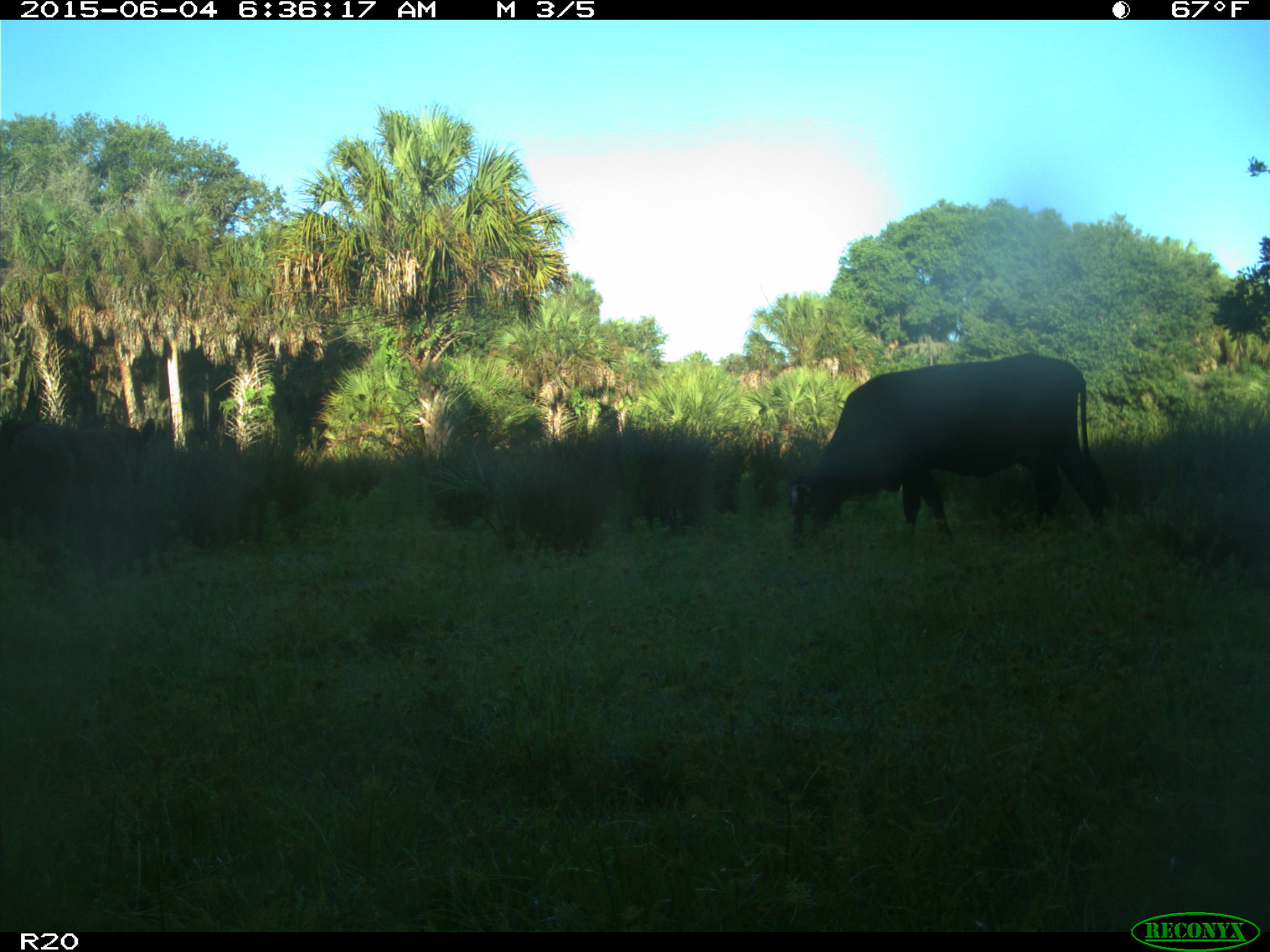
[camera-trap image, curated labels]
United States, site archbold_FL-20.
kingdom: Animalia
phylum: Chordata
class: Mammalia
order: Artiodactyla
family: Bovidae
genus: Bos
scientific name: Bos taurus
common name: domestic cow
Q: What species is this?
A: Bos taurus (domestic cow).